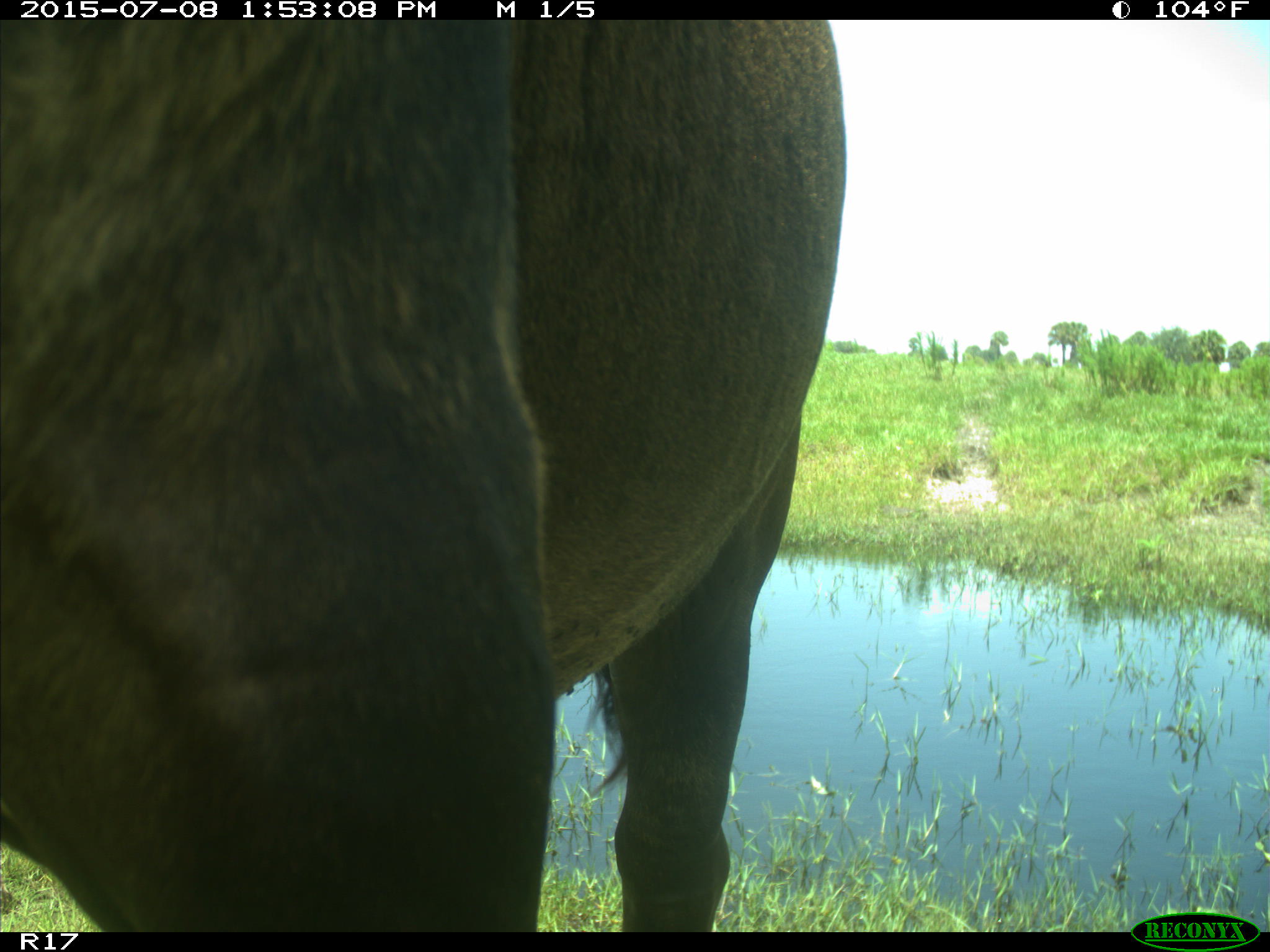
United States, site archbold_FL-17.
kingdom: Animalia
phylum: Chordata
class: Mammalia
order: Artiodactyla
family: Bovidae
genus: Bos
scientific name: Bos taurus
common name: domestic cow